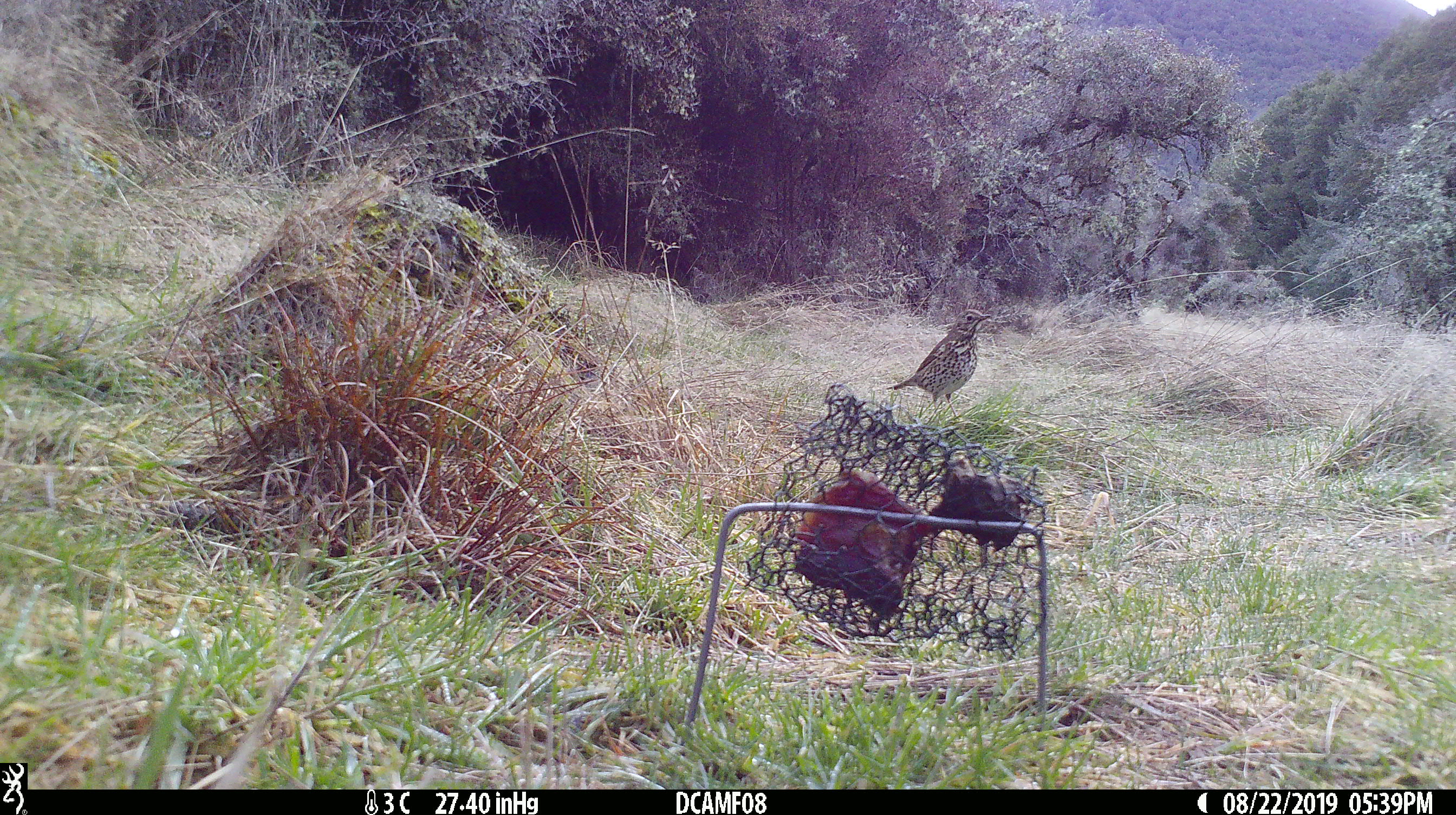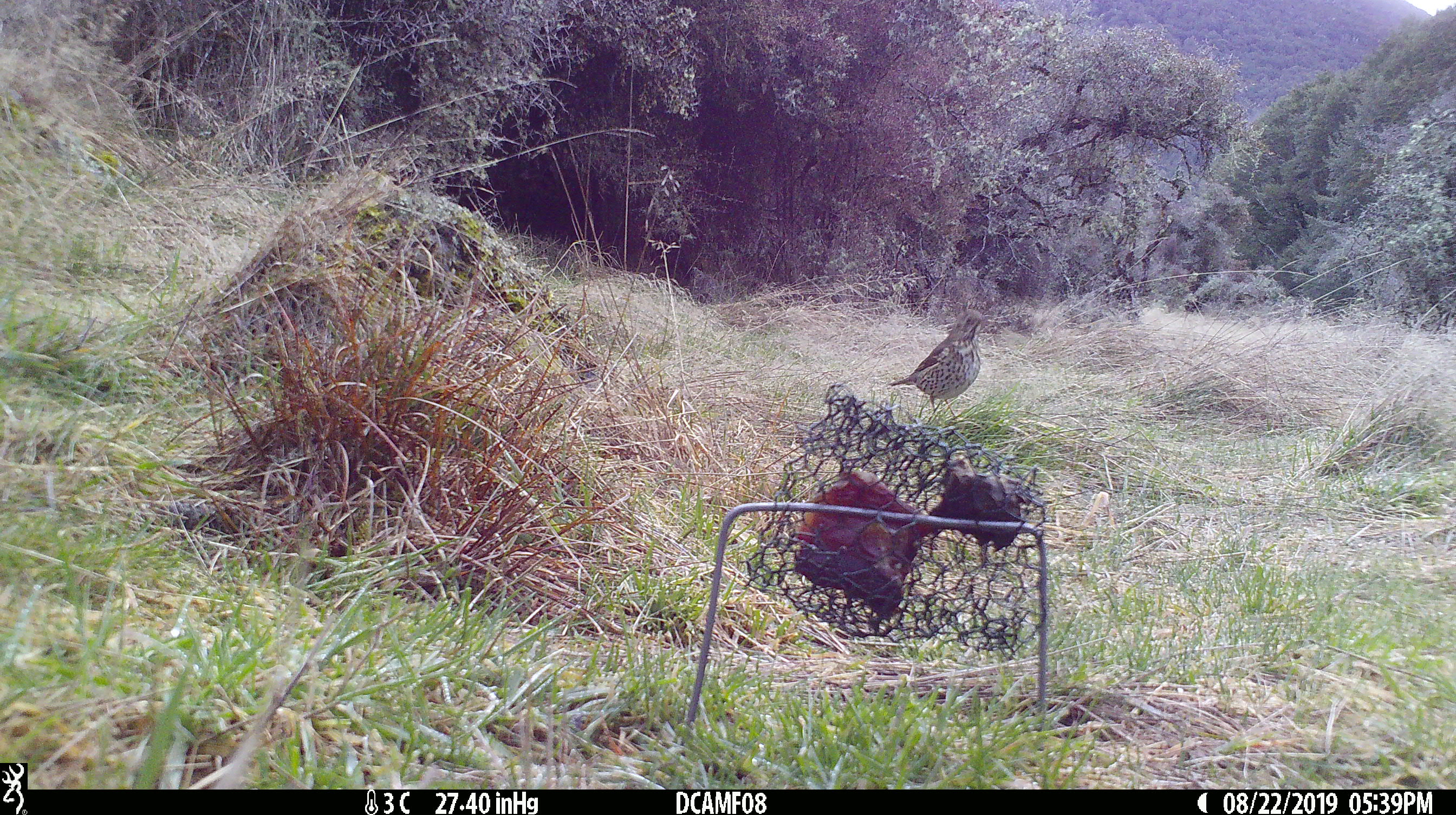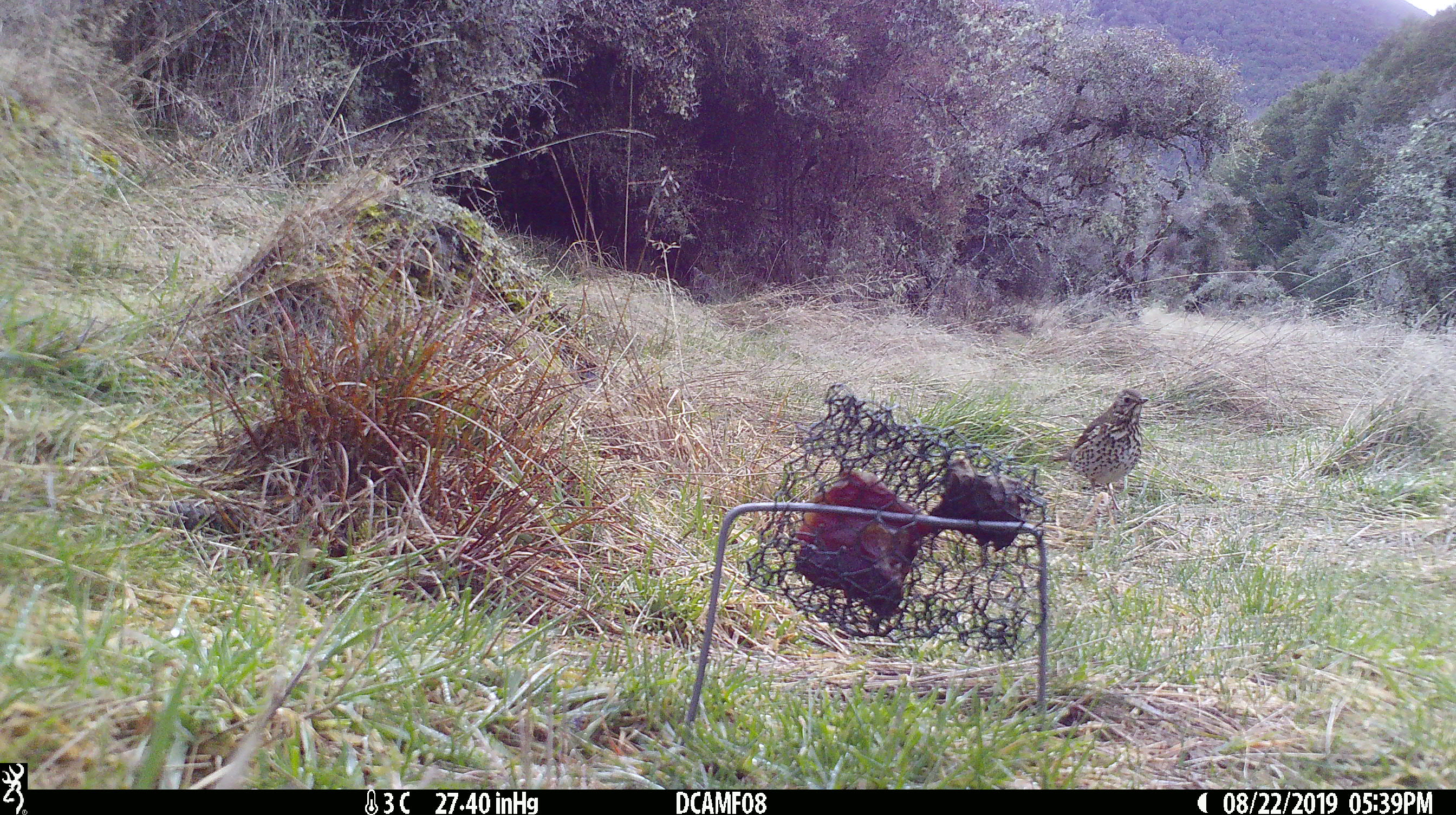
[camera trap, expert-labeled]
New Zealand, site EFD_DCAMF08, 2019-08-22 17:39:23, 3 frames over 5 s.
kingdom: Animalia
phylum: Chordata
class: Aves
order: Passeriformes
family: Turdidae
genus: Turdus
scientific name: Turdus philomelos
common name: song thrush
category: thrush